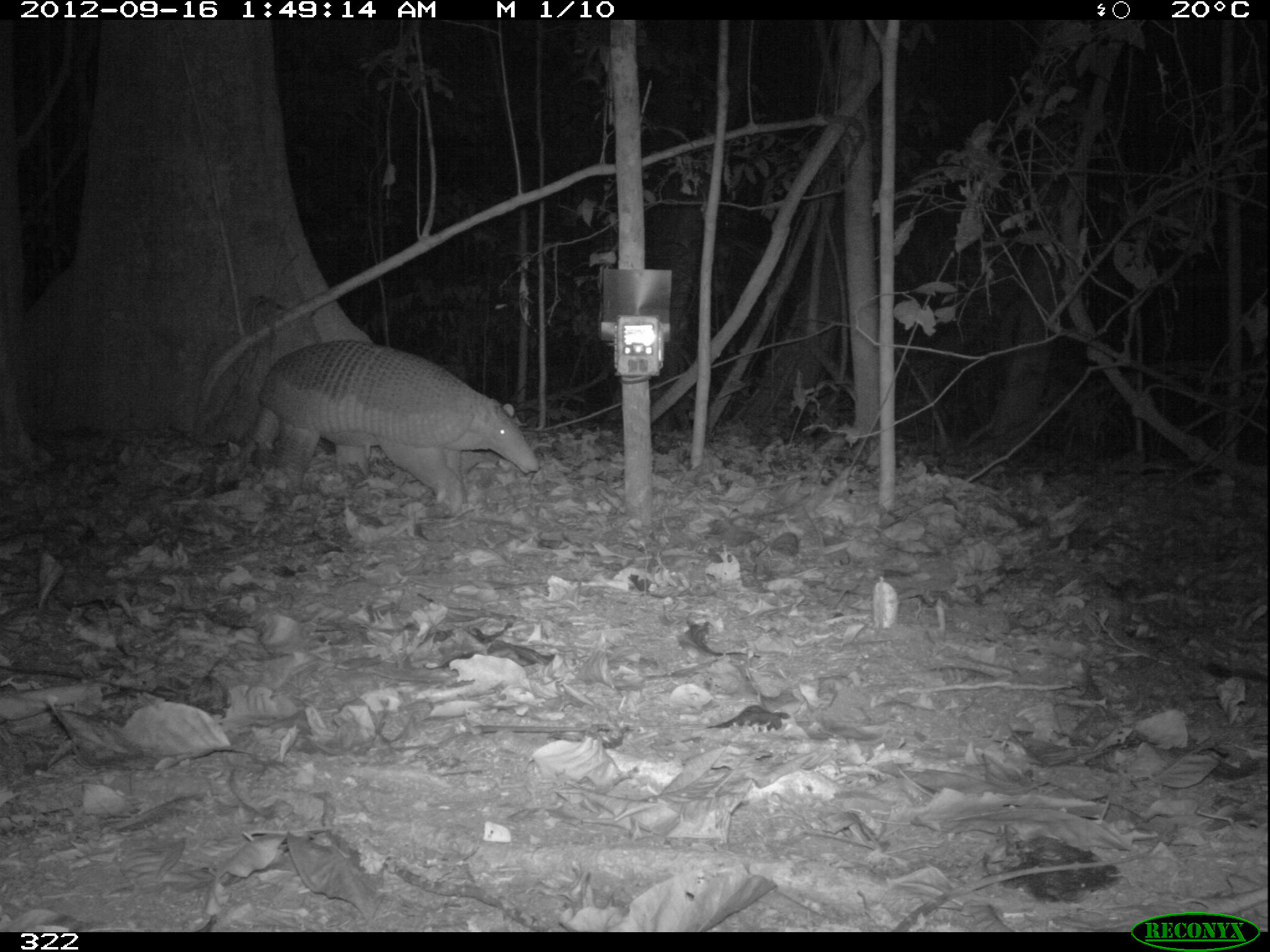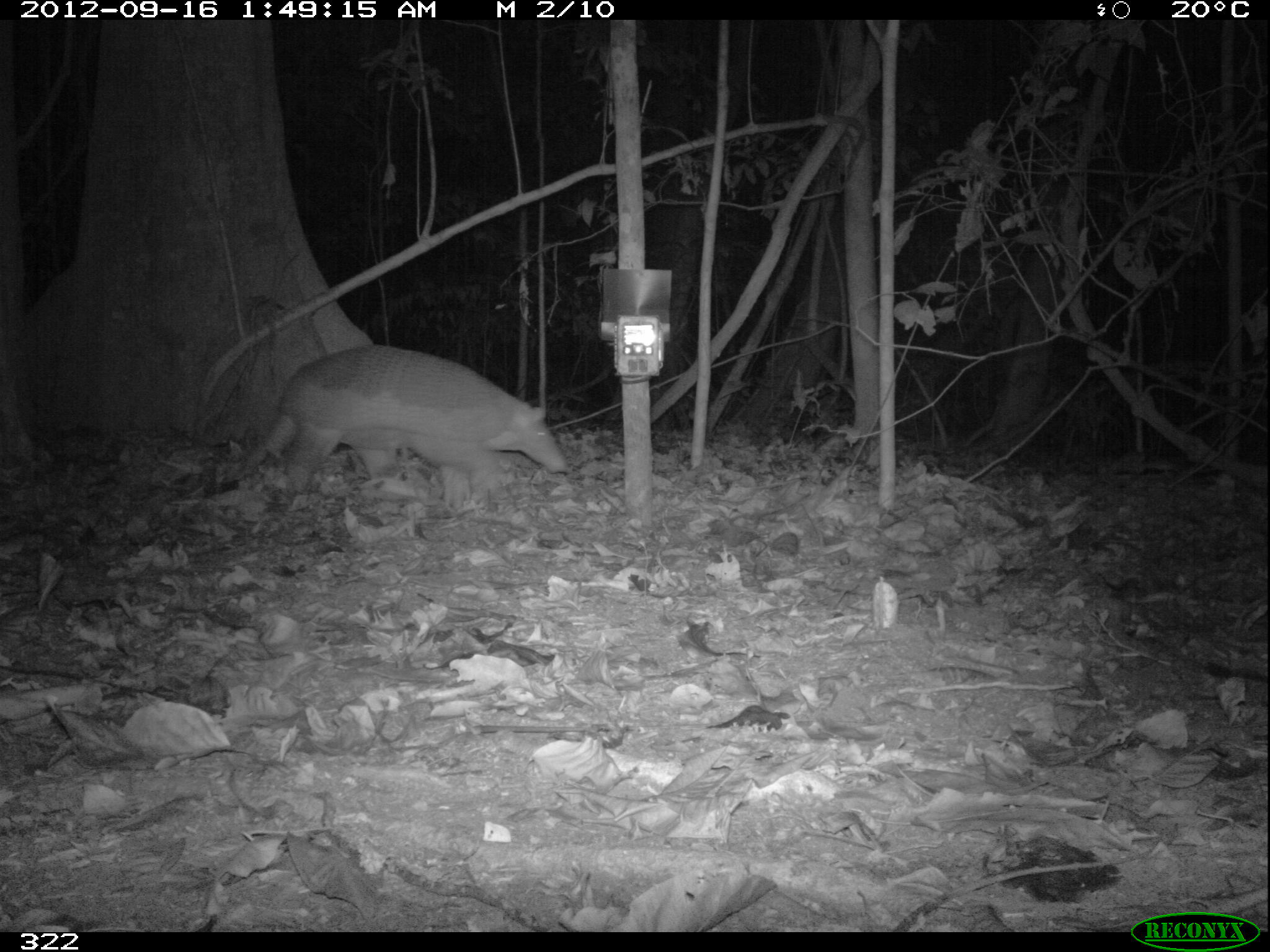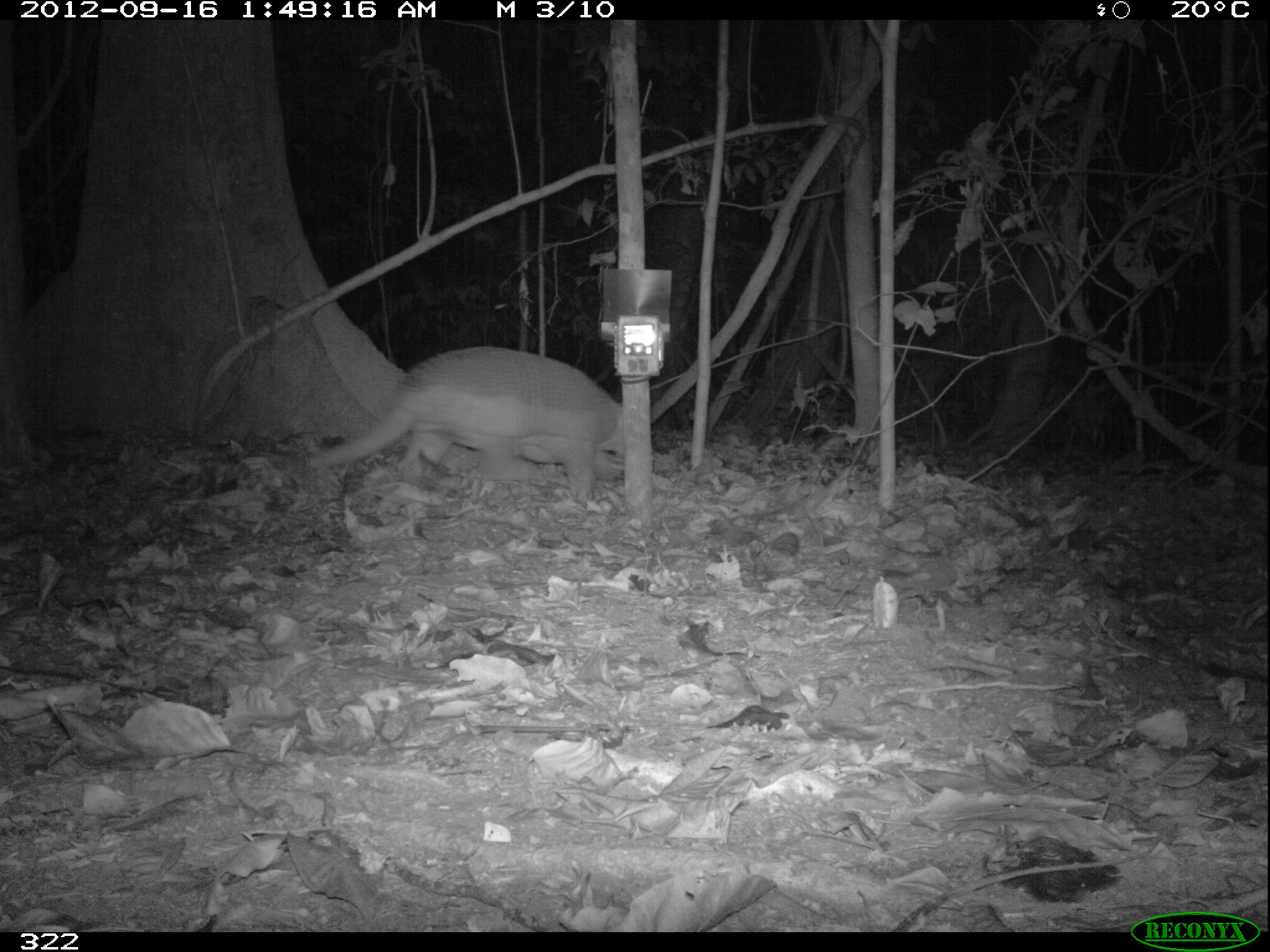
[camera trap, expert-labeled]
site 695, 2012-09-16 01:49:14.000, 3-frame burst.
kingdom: Animalia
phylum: Chordata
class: Mammalia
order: Cingulata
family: Dasypodidae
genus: Dasypus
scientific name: Dasypus novemcinctus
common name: nine-banded armadillo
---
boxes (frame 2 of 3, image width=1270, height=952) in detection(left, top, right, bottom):
dasypus novemcinctus: detection(232, 346, 566, 493)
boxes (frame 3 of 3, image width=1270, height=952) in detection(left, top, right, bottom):
dasypus novemcinctus: detection(309, 347, 625, 504)